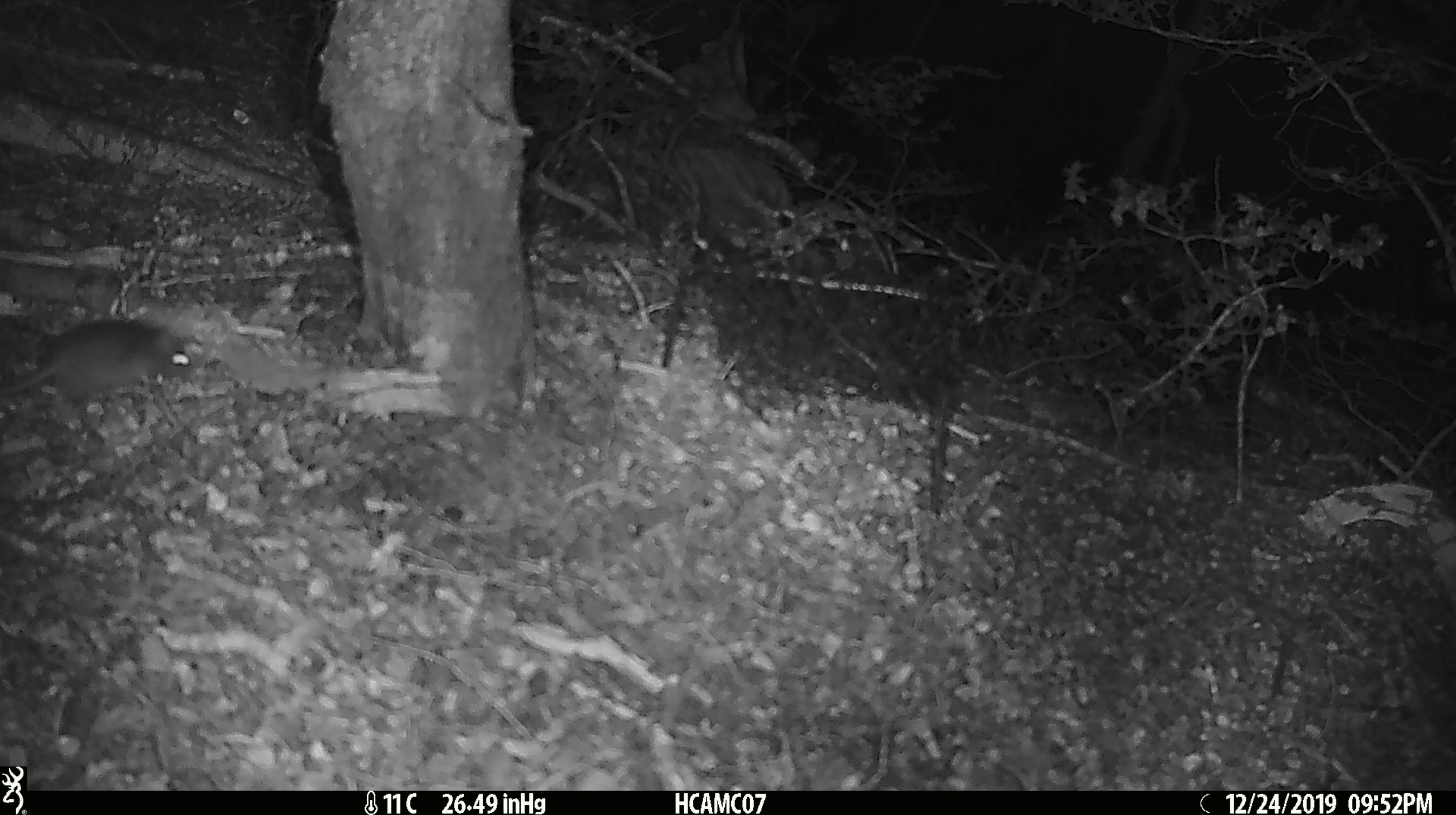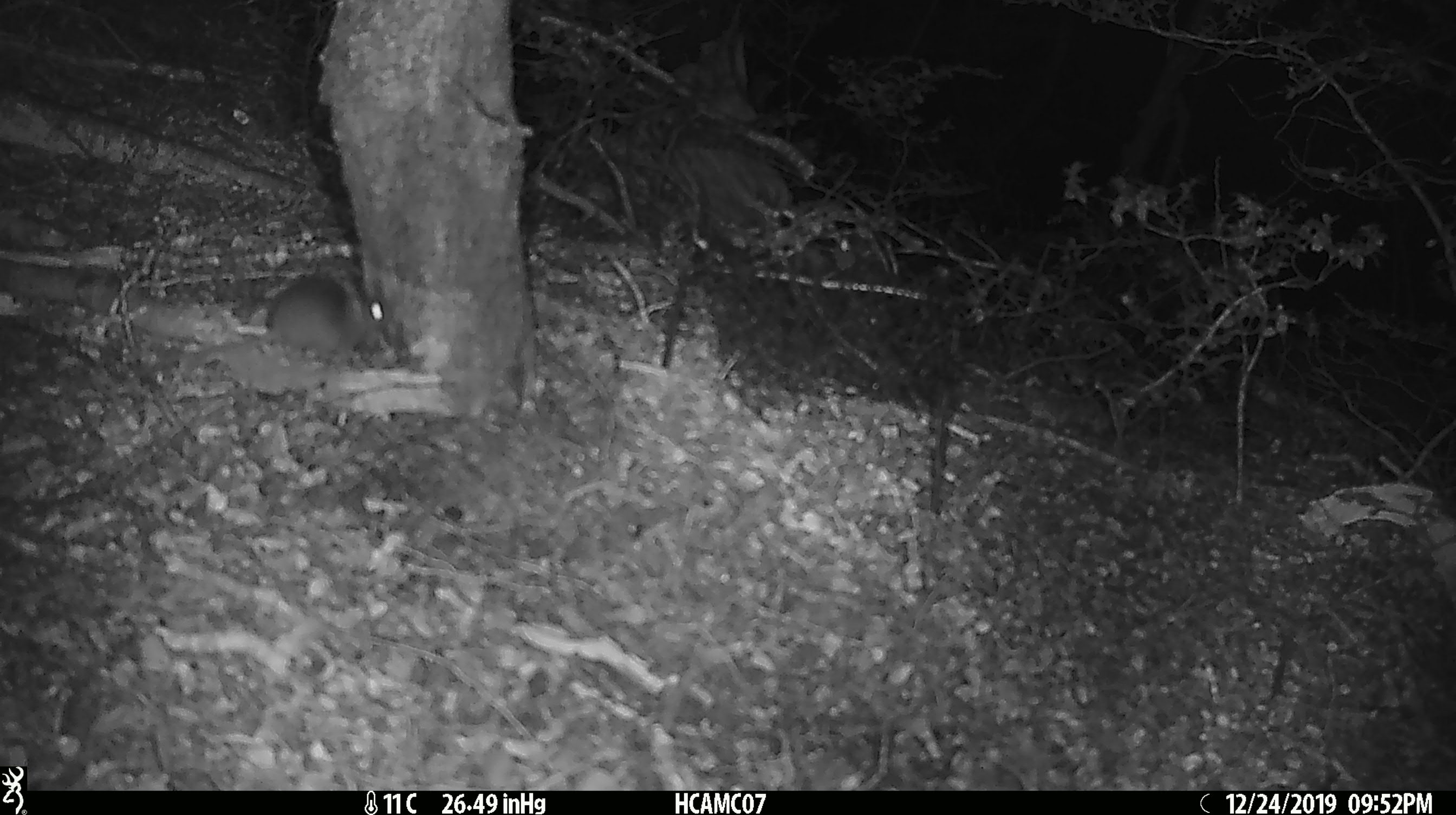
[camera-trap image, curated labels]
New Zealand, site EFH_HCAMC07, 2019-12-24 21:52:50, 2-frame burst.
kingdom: Animalia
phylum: Chordata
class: Mammalia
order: Rodentia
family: Muridae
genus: Mus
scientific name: Mus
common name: mouse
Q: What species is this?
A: Mouse (Mus).